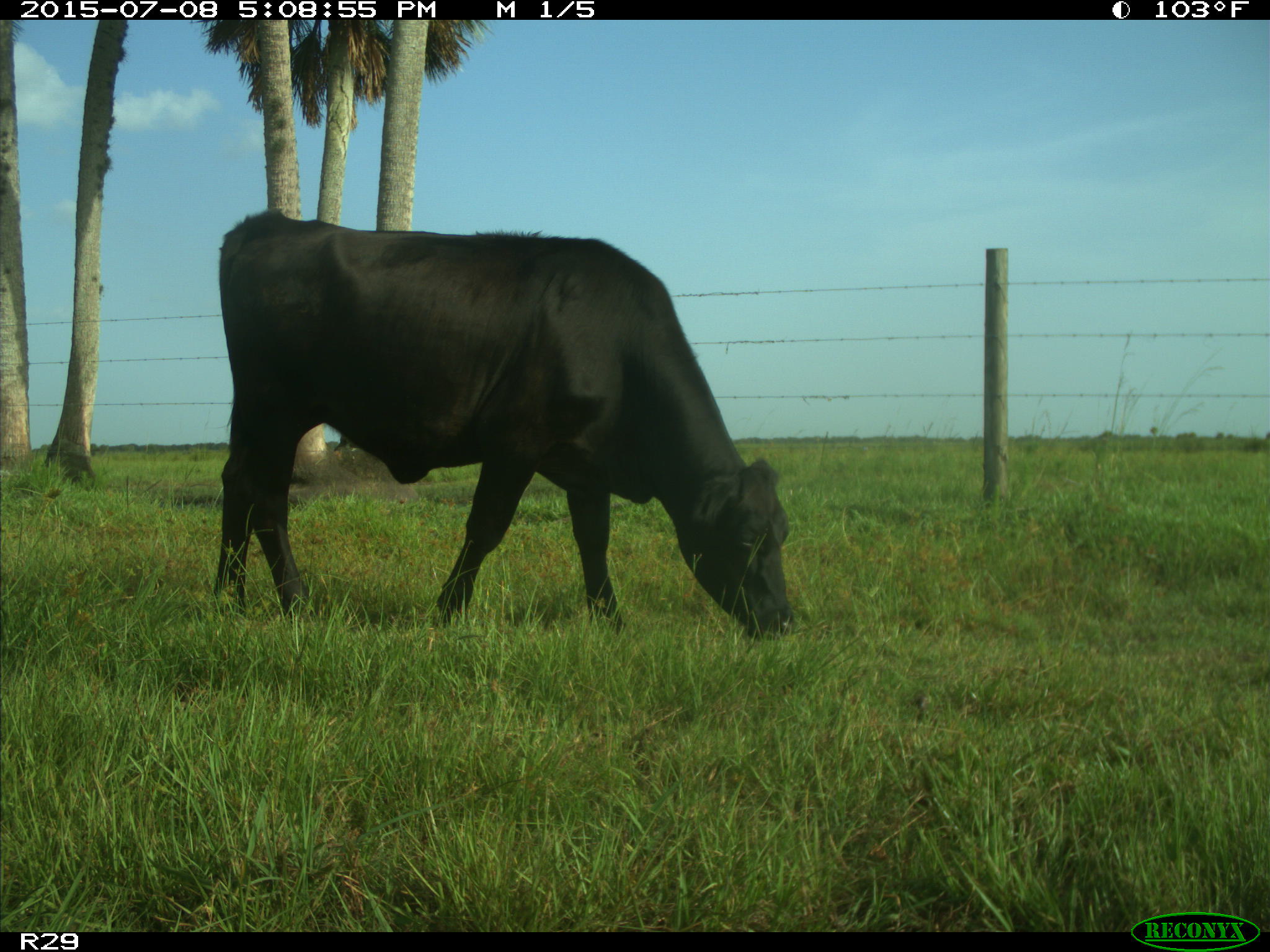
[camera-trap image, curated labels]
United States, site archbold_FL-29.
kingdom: Animalia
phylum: Chordata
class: Mammalia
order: Artiodactyla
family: Bovidae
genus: Bos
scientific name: Bos taurus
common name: domestic cow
Bos taurus (domestic cow).